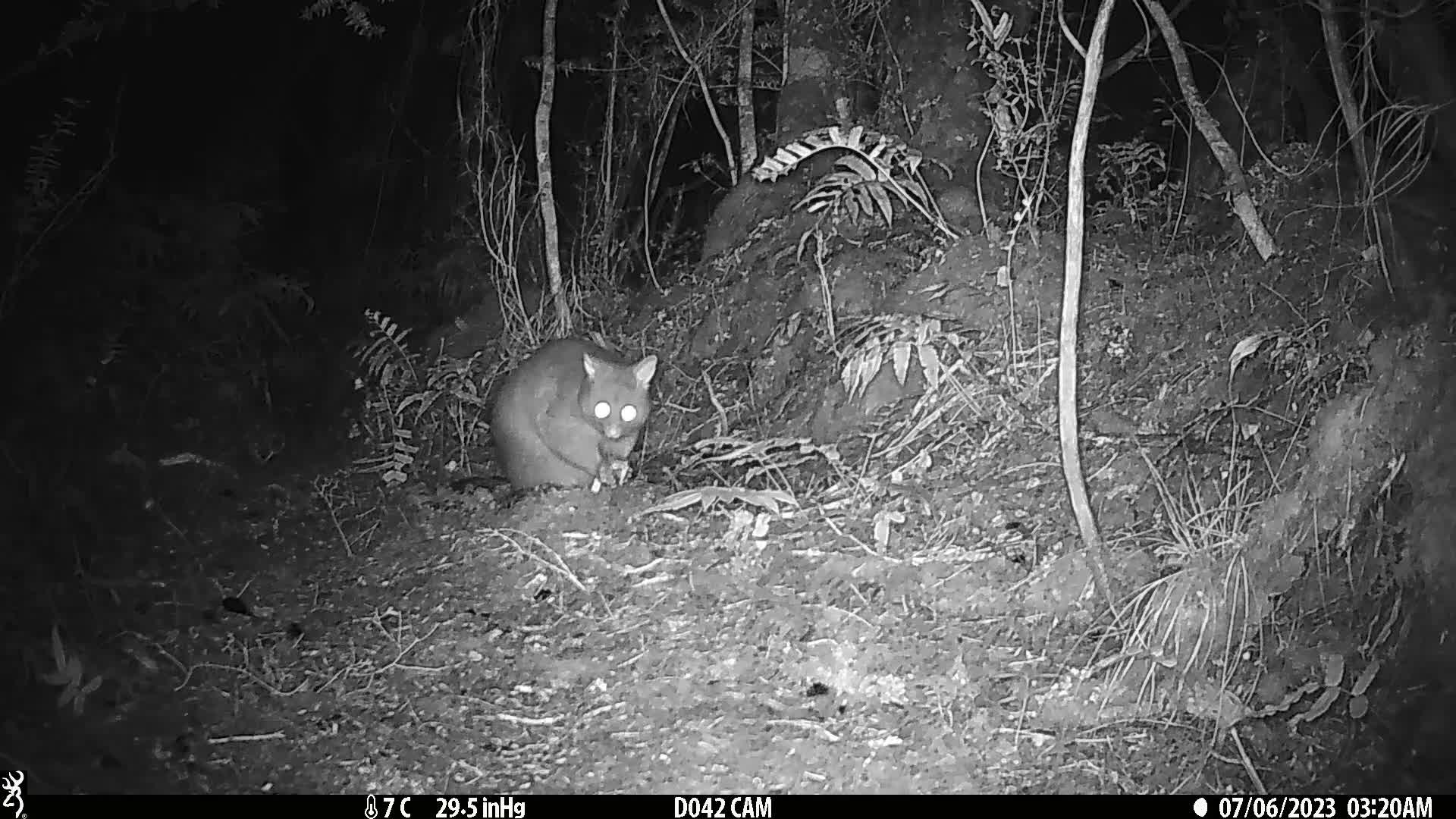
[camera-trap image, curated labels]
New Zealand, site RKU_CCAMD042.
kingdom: Animalia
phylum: Chordata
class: Mammalia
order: Diprotodontia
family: Phalangeridae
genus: Trichosurus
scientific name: Trichosurus vulpecula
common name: common brushtail possum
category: possum